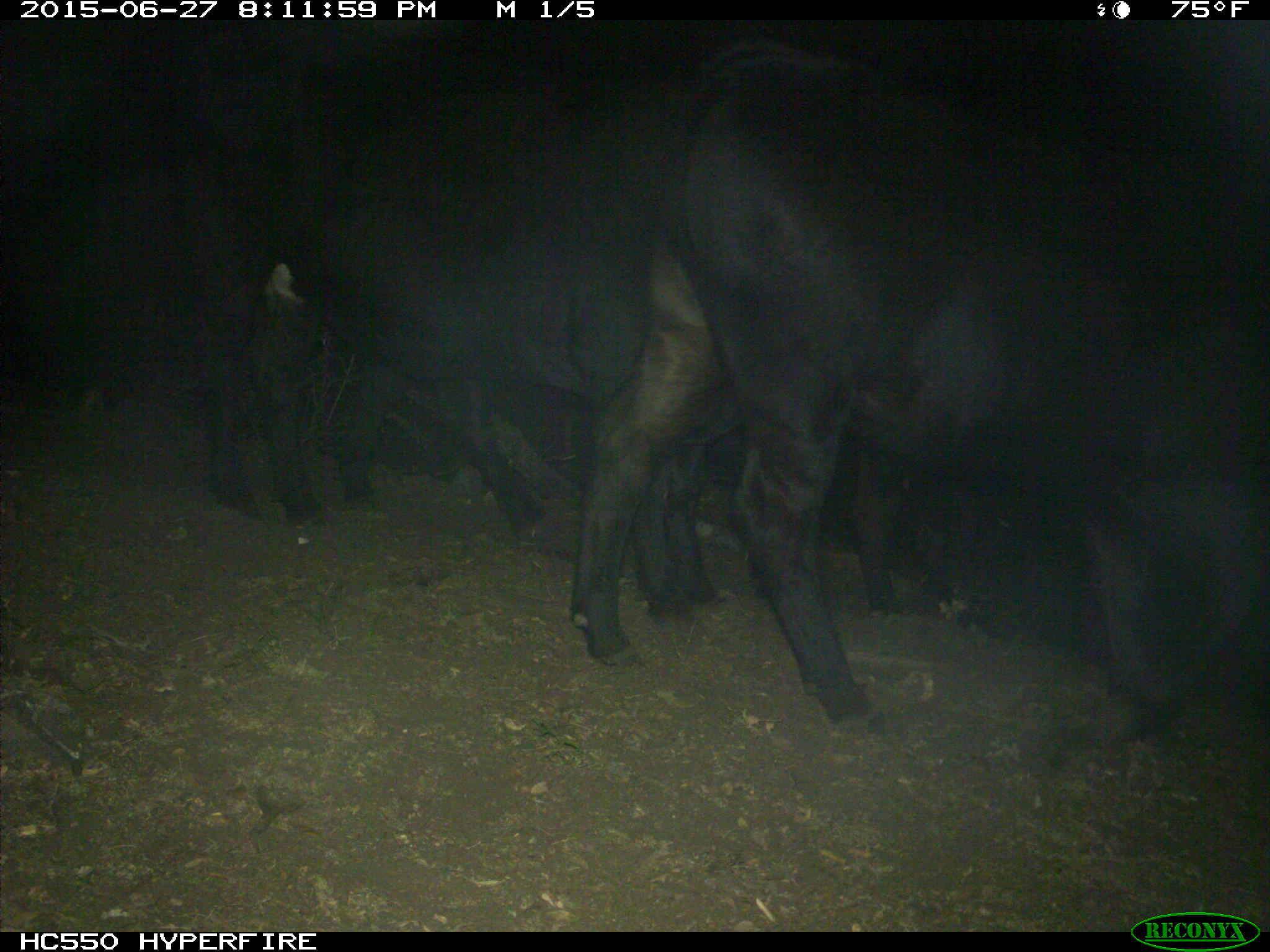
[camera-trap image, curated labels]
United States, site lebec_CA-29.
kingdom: Animalia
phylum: Chordata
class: Mammalia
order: Artiodactyla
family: Bovidae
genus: Bos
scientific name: Bos taurus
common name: domestic cow